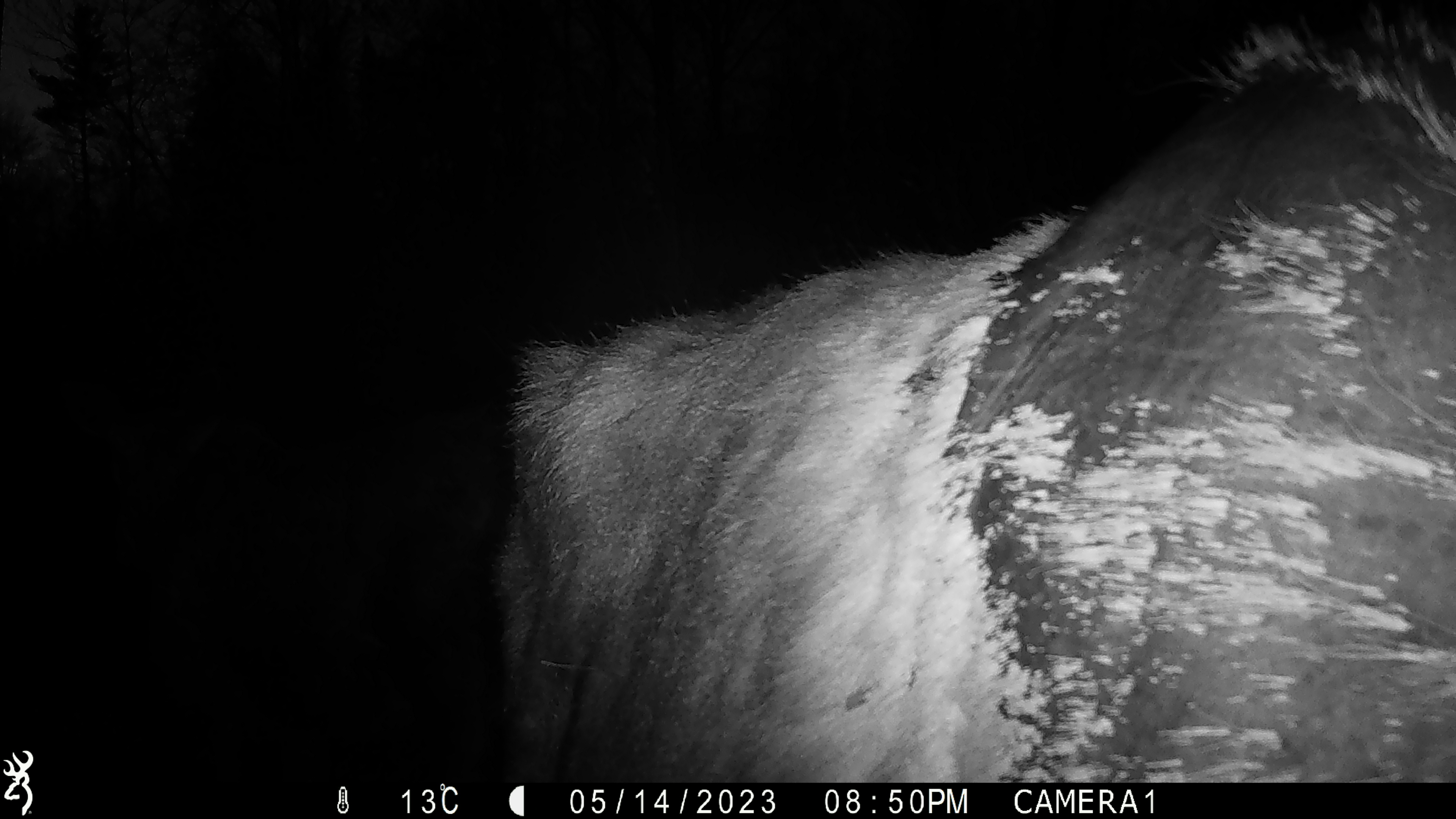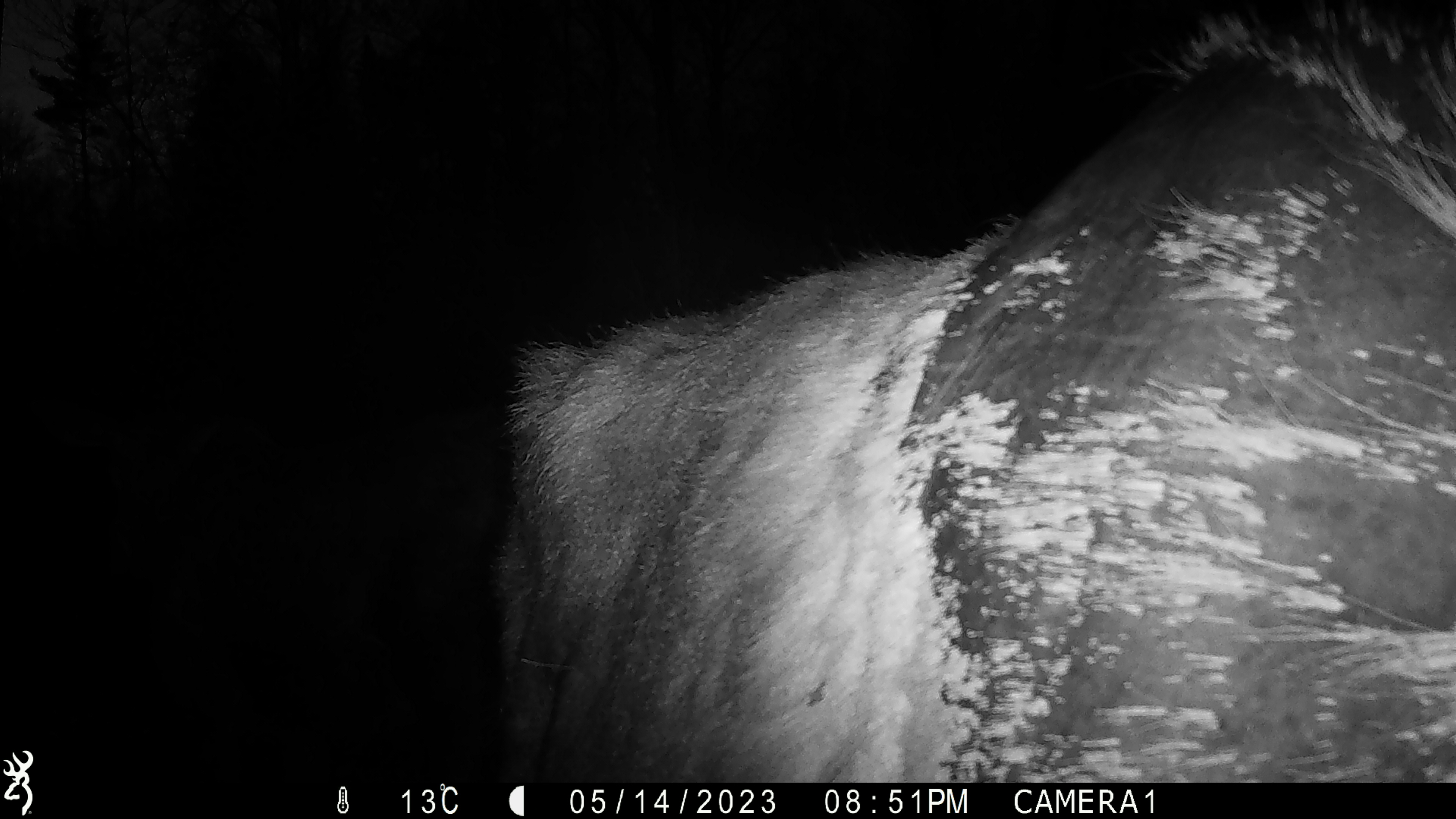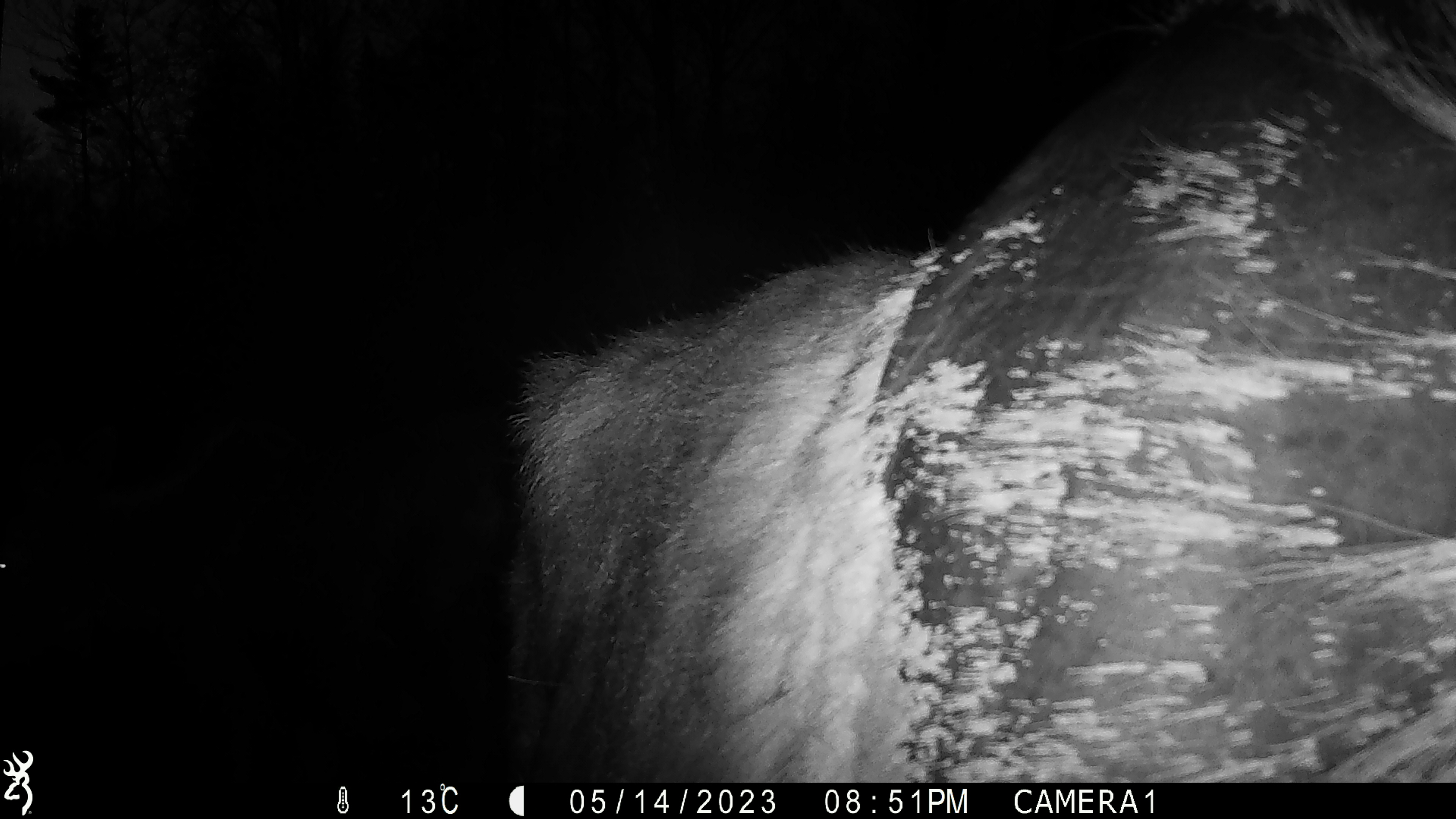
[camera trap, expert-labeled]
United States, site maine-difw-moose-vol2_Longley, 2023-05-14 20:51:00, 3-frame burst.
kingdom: Animalia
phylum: Chordata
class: Mammalia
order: Artiodactyla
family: Cervidae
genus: Alces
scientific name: Alces alces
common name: moose